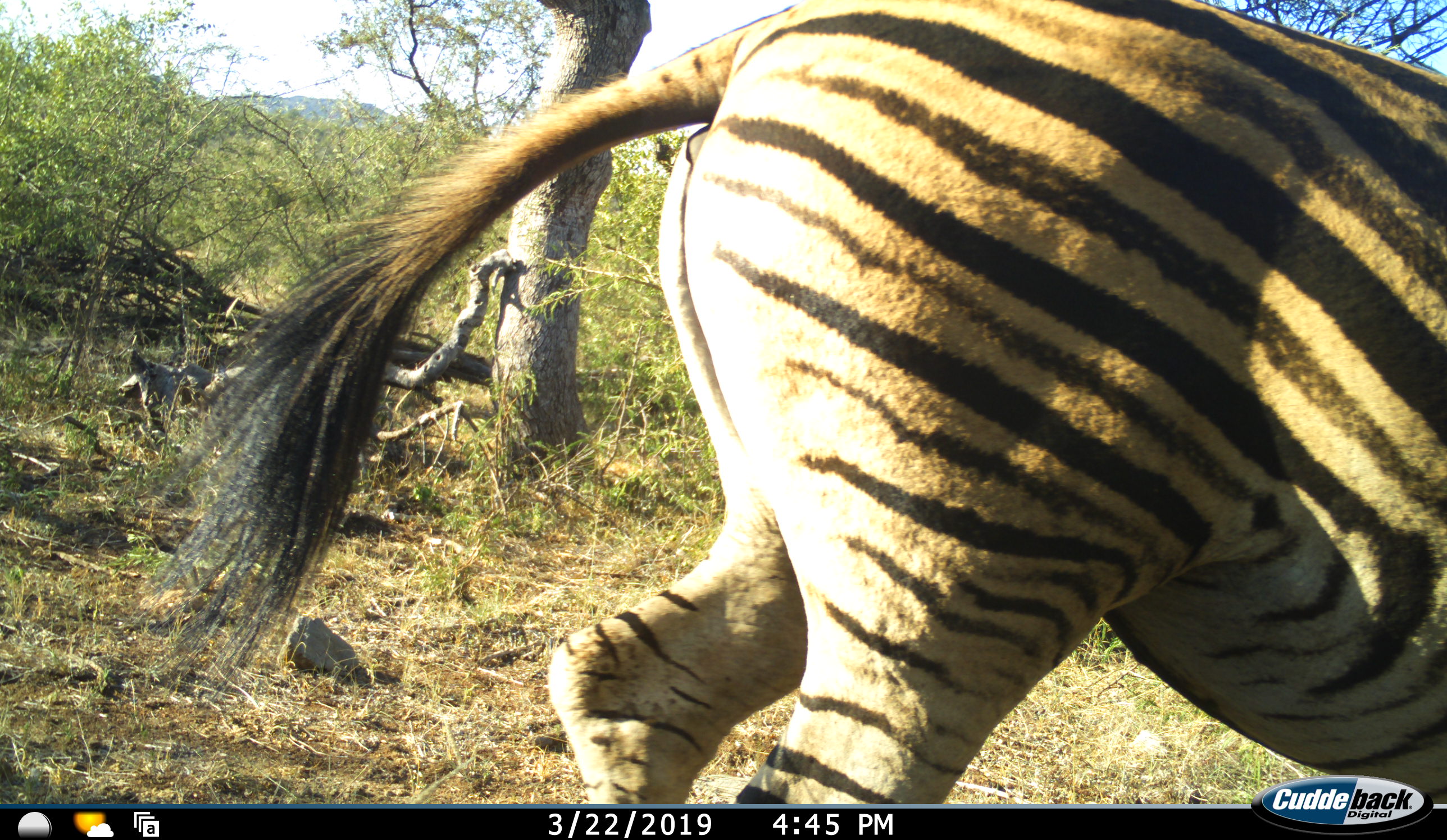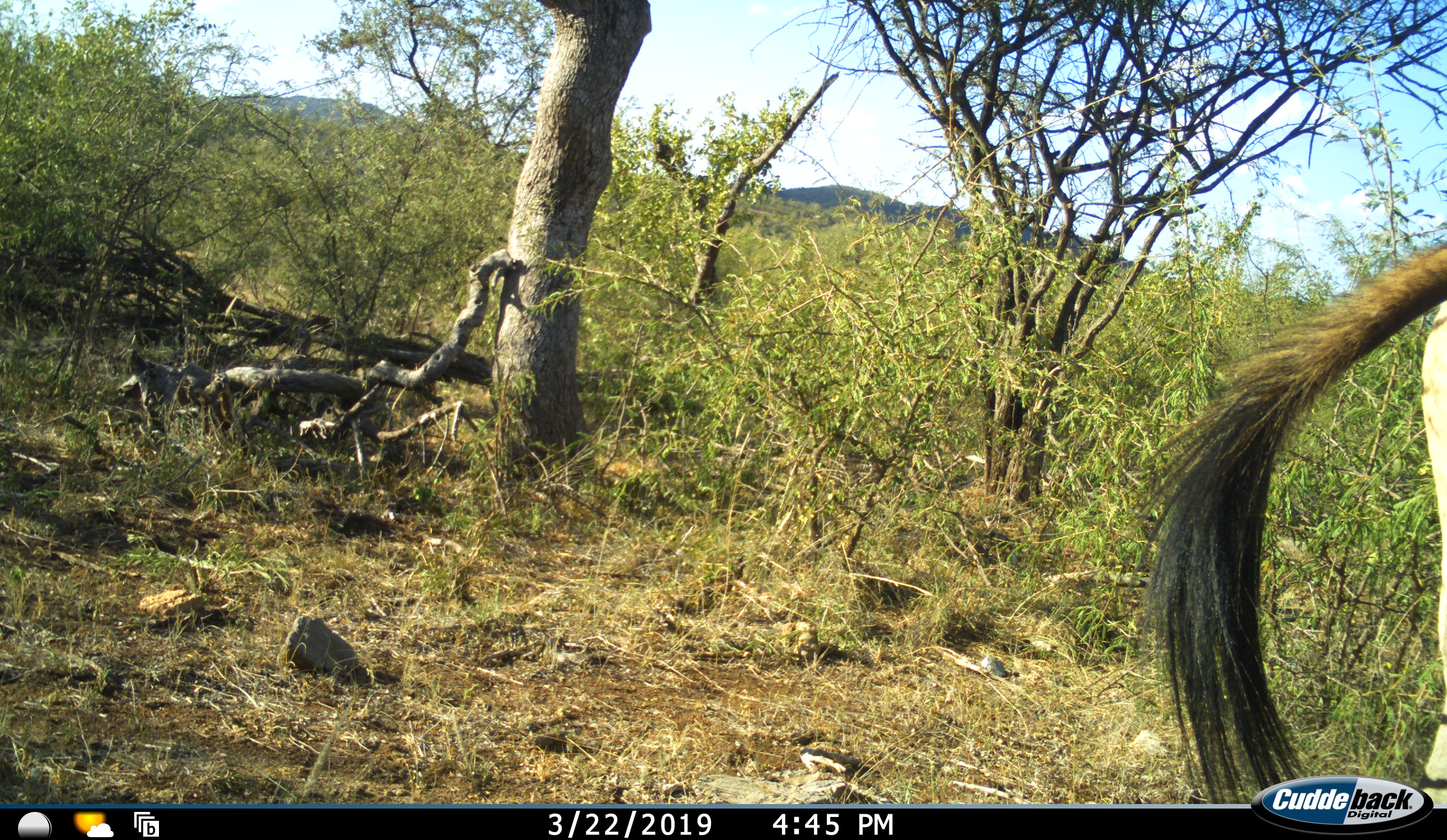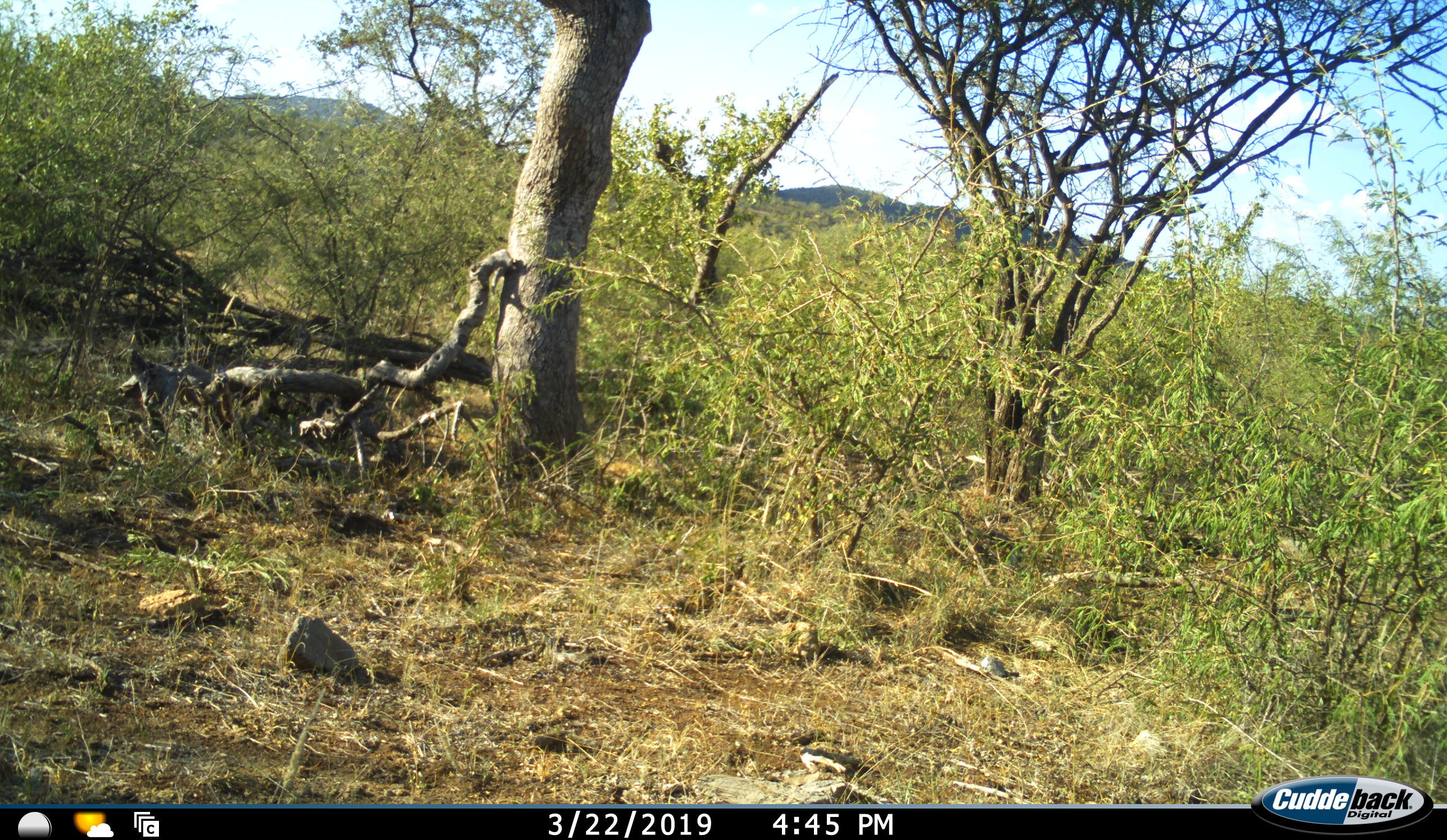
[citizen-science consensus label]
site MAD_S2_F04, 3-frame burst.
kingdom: Animalia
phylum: Chordata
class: Mammalia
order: Perissodactyla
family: Equidae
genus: Equus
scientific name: Equus quagga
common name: plains zebra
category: zebraplains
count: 1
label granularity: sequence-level